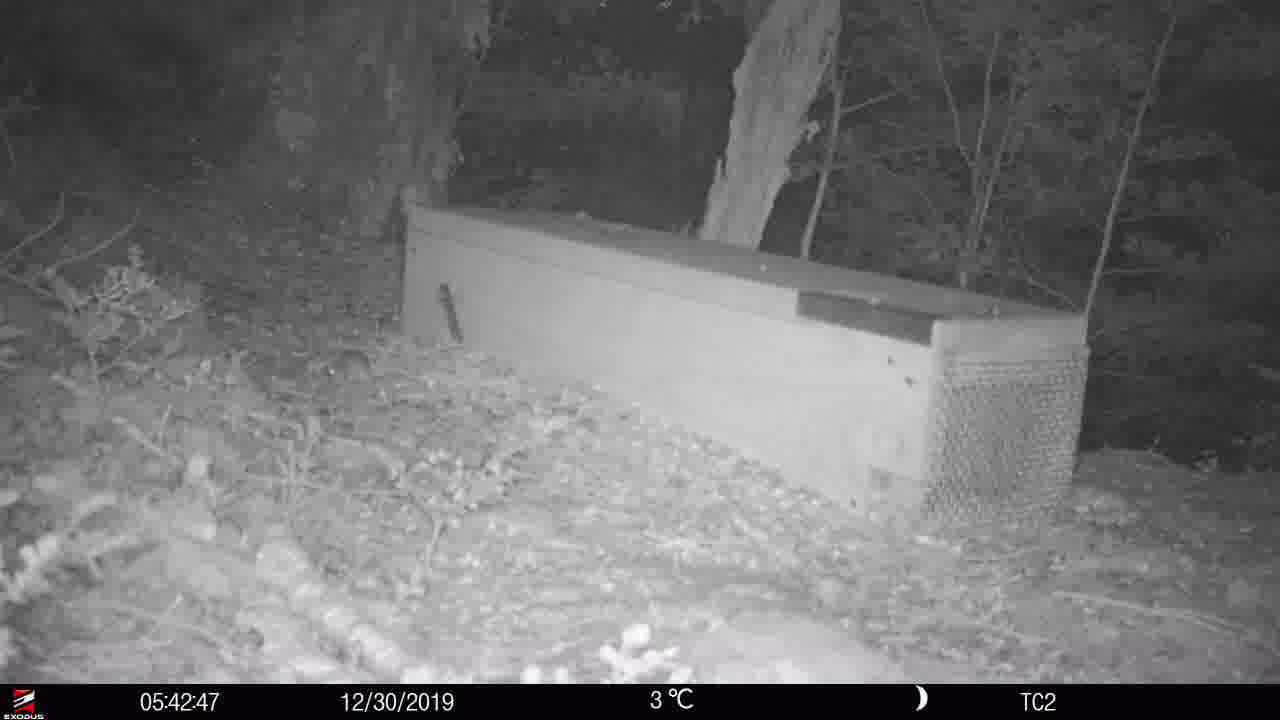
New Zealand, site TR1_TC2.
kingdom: Animalia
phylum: Chordata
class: Mammalia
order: Rodentia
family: Muridae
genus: Mus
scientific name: Mus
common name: mouse